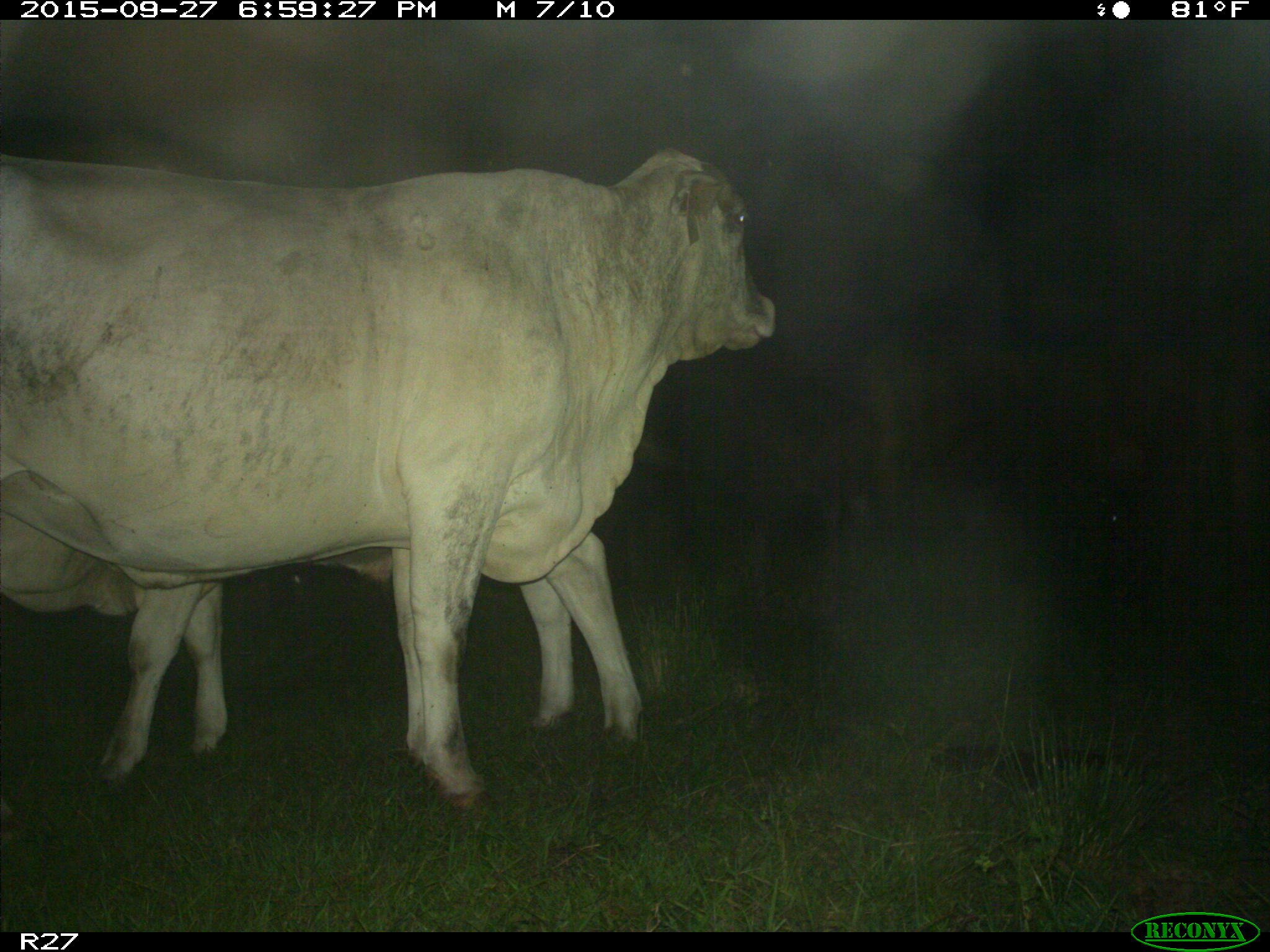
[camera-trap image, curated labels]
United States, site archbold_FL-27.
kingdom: Animalia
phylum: Chordata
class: Mammalia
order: Artiodactyla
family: Bovidae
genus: Bos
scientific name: Bos taurus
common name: domestic cow